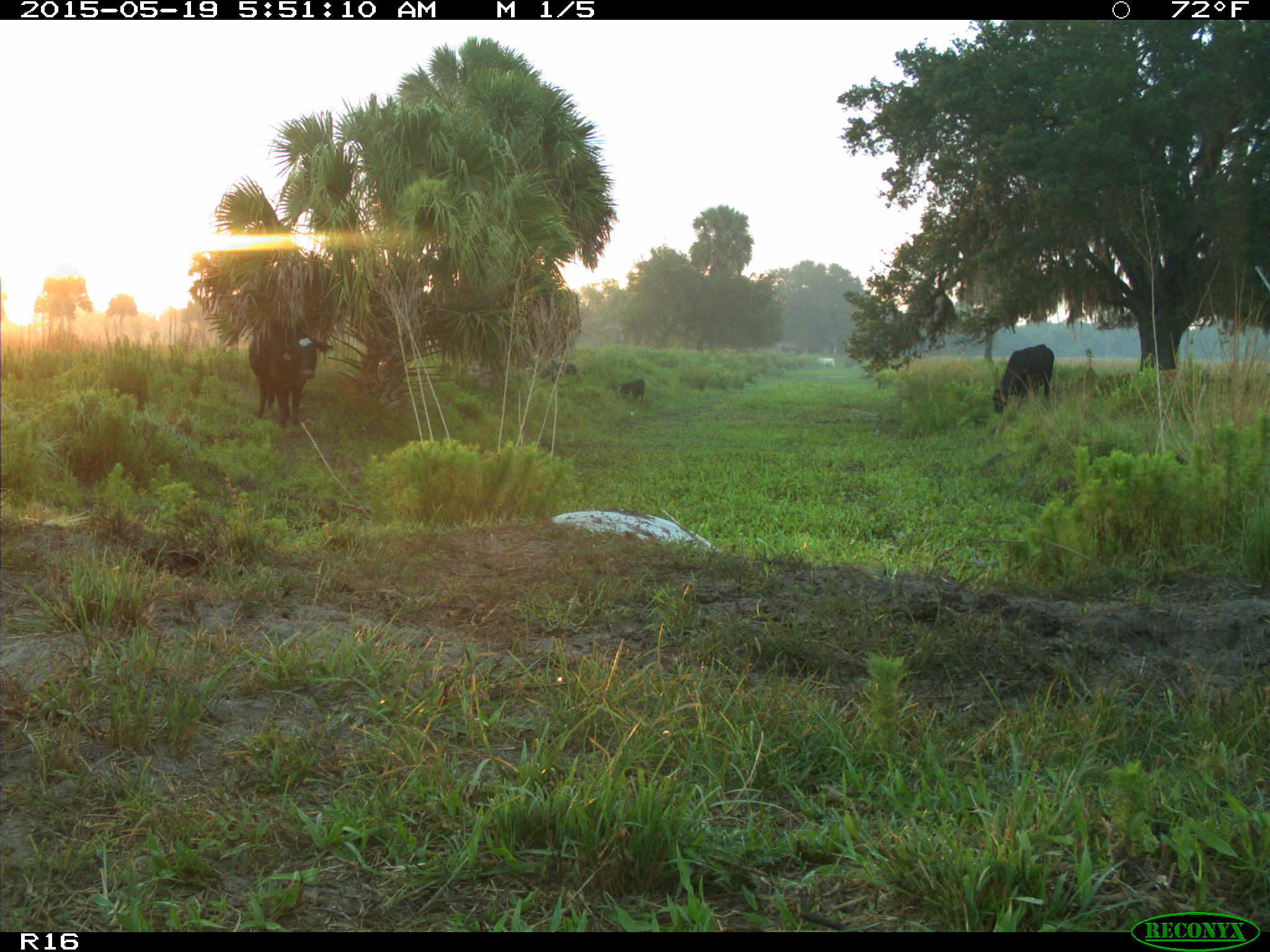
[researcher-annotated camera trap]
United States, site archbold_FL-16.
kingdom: Animalia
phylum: Chordata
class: Mammalia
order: Artiodactyla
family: Suidae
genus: Sus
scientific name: Sus scrofa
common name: wild boar